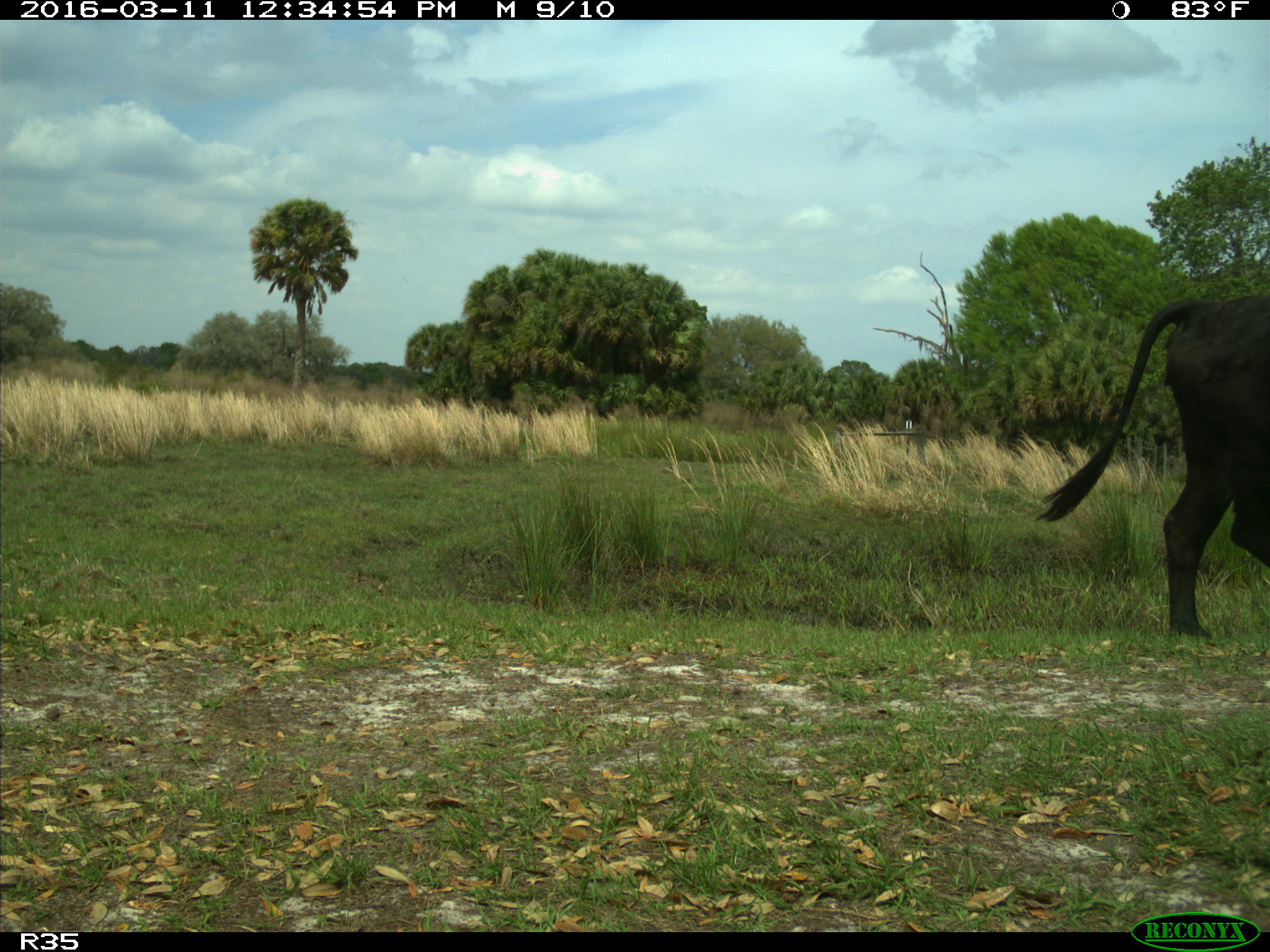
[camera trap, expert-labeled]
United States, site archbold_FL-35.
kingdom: Animalia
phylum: Chordata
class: Mammalia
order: Artiodactyla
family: Bovidae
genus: Bos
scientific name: Bos taurus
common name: domestic cow